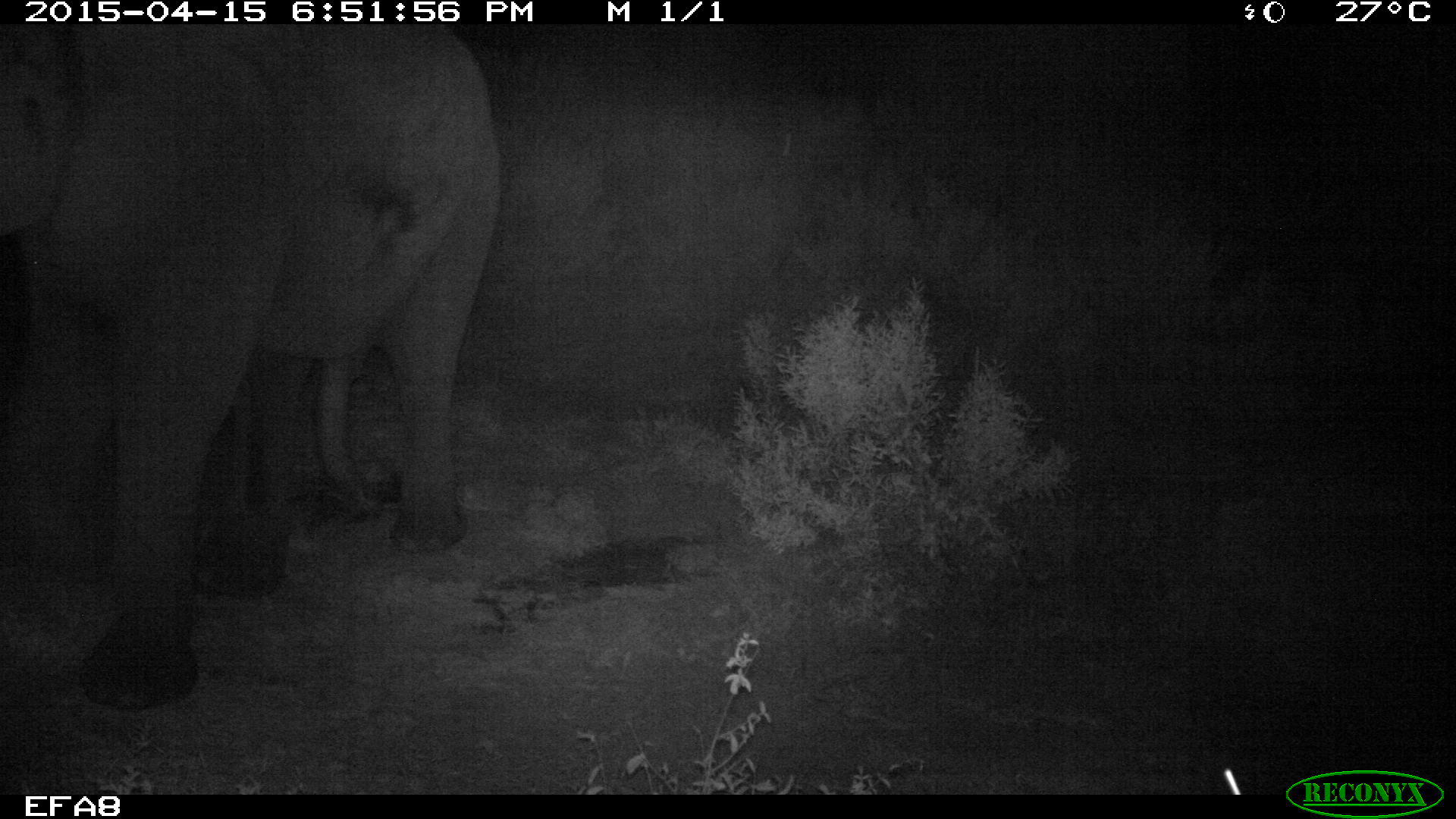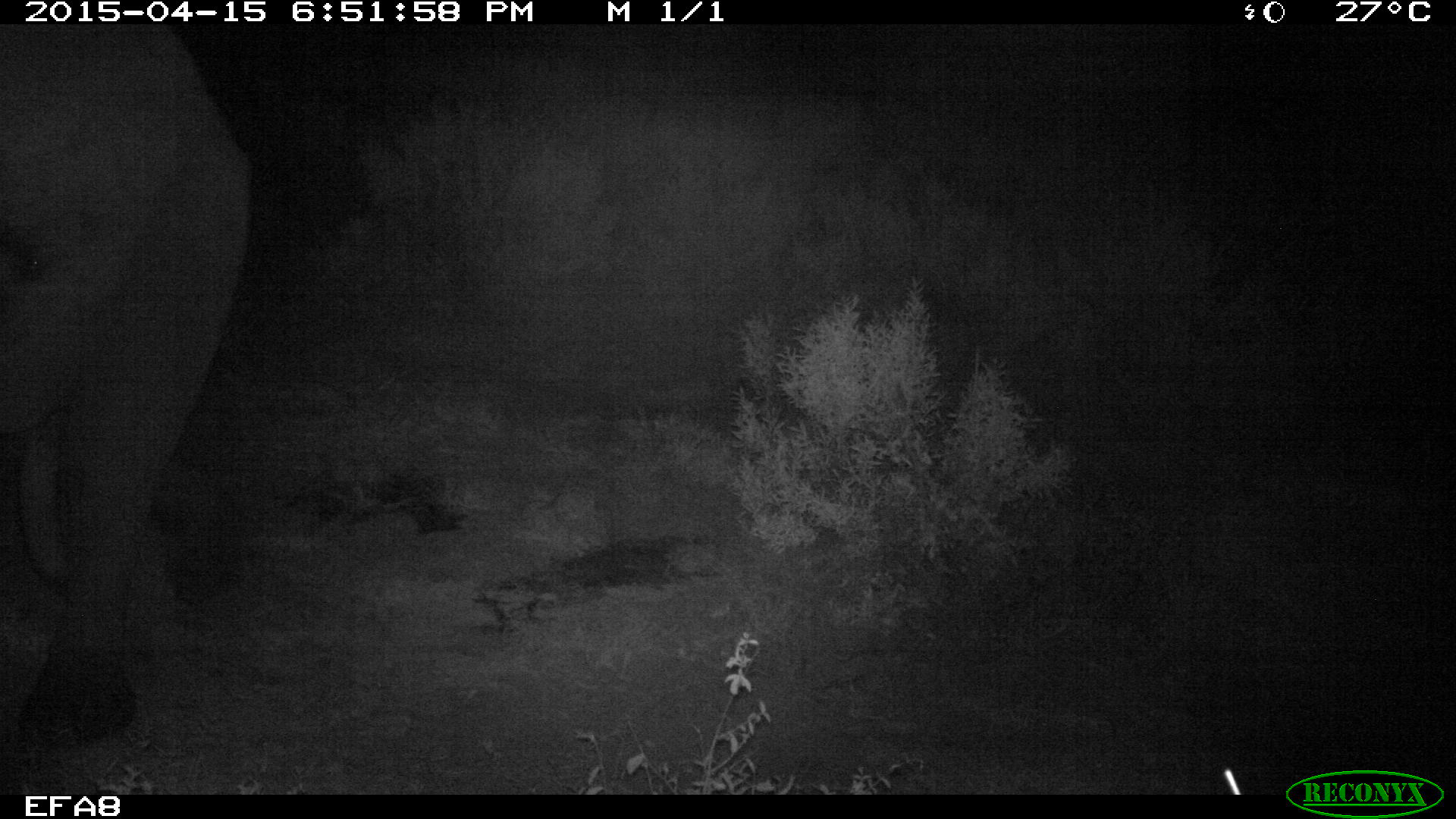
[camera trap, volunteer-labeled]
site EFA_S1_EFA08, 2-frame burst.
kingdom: Animalia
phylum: Chordata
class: Mammalia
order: Proboscidea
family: Elephantidae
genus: Loxodonta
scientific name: Loxodonta africana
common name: african bush elephant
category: elephant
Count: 1.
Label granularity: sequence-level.